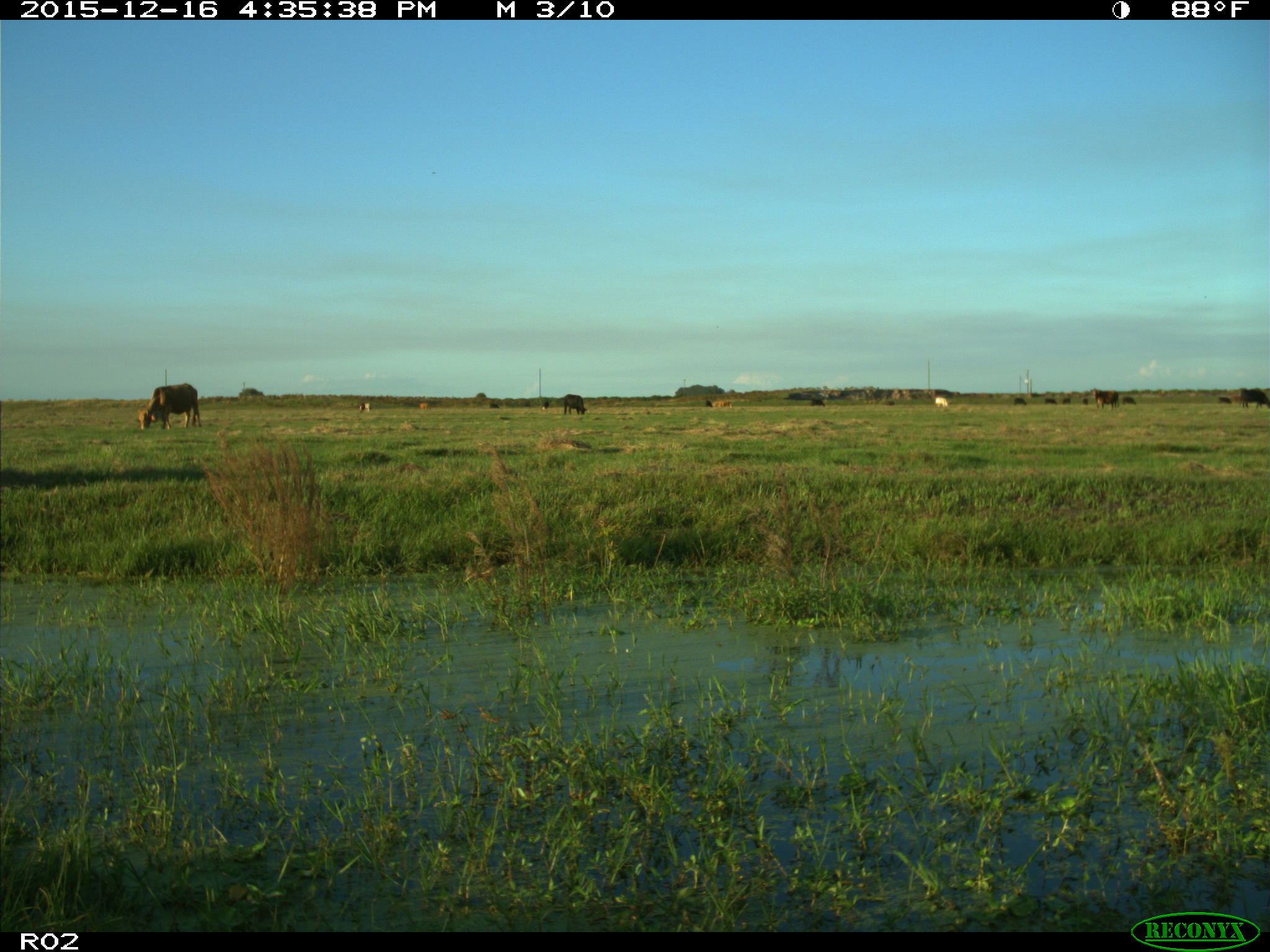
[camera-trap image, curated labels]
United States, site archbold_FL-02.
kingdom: Animalia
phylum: Chordata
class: Mammalia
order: Artiodactyla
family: Bovidae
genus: Bos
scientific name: Bos taurus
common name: domestic cow